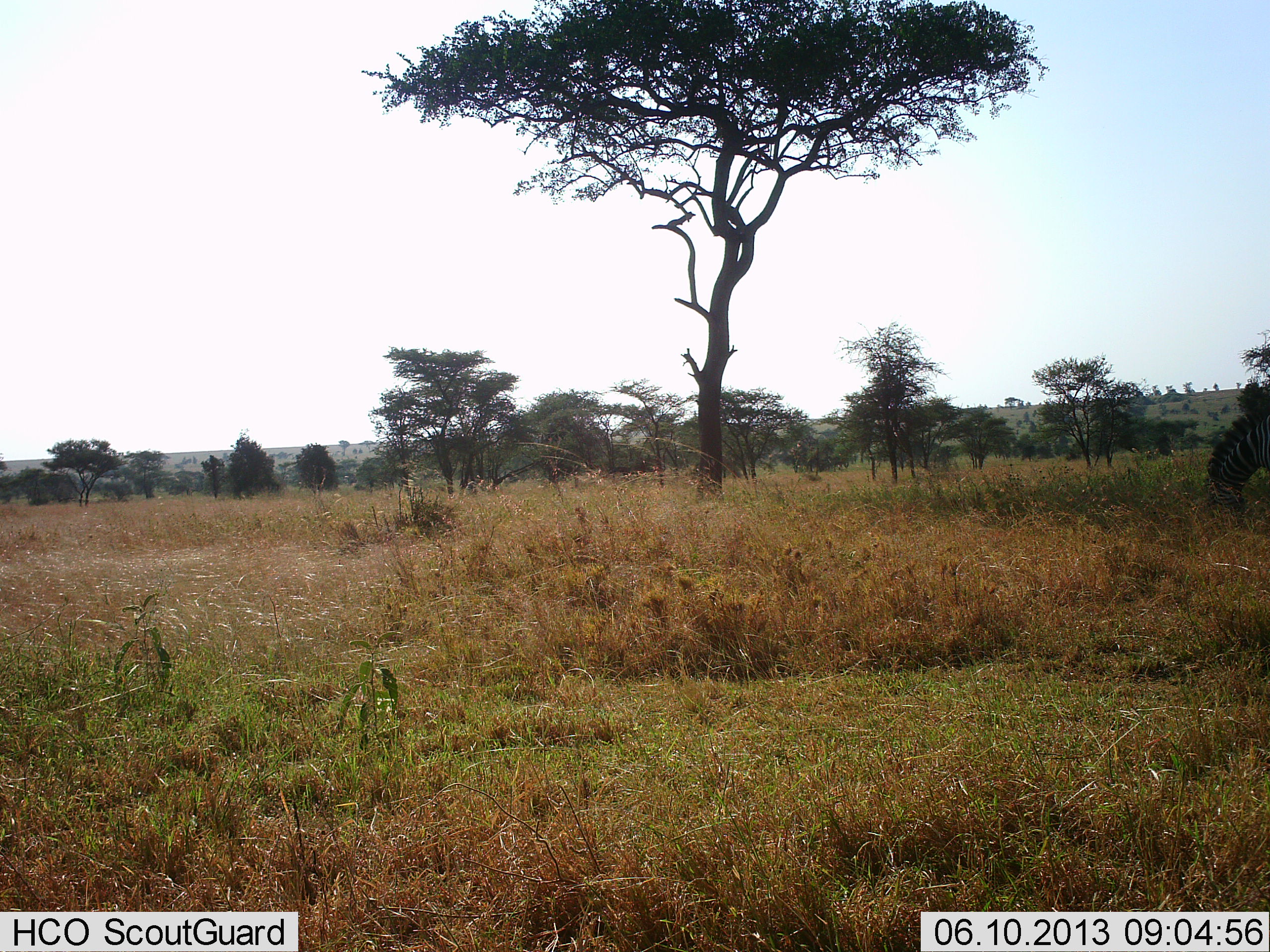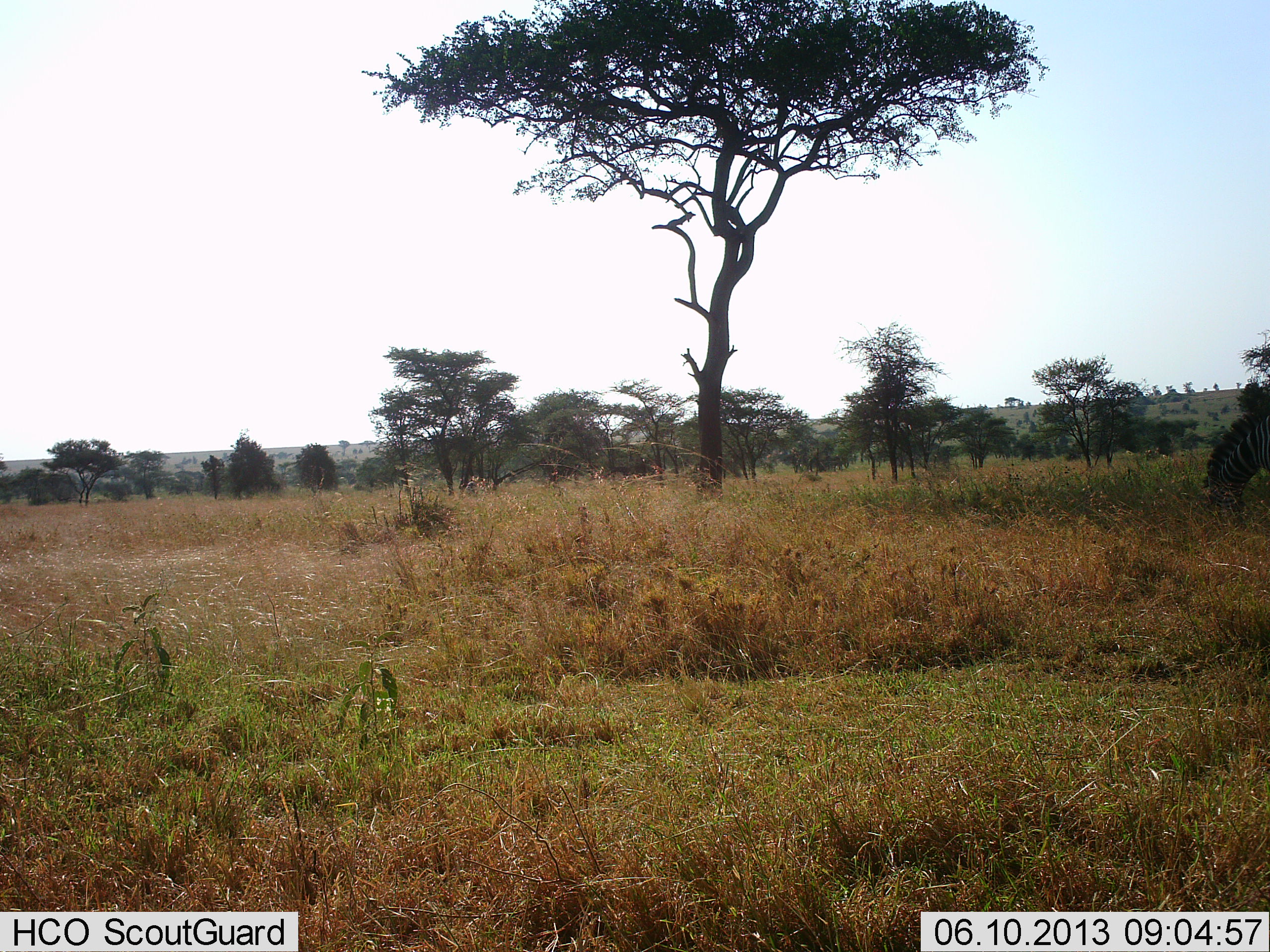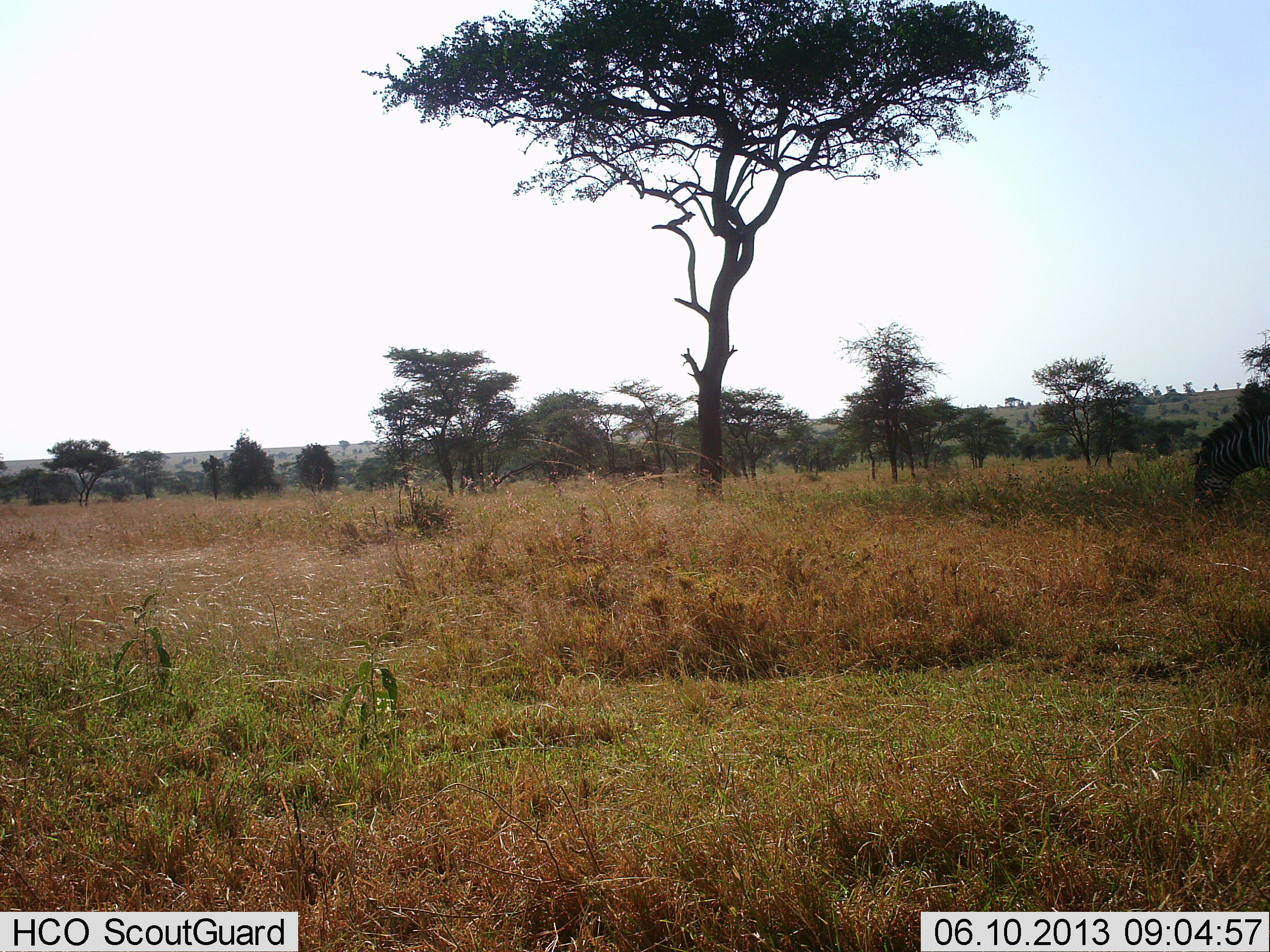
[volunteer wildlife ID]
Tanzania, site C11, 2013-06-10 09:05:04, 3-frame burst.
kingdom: Animalia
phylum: Chordata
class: Mammalia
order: Perissodactyla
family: Equidae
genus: Equus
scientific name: Equus quagga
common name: plains zebra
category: zebra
Zebra (plains zebra) (Equus quagga), count 1. Behavior (volunteer vote fractions): standing 18%, resting 0%, moving 0%, interacting 0%. Young present (vote fraction): 0%. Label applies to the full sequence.